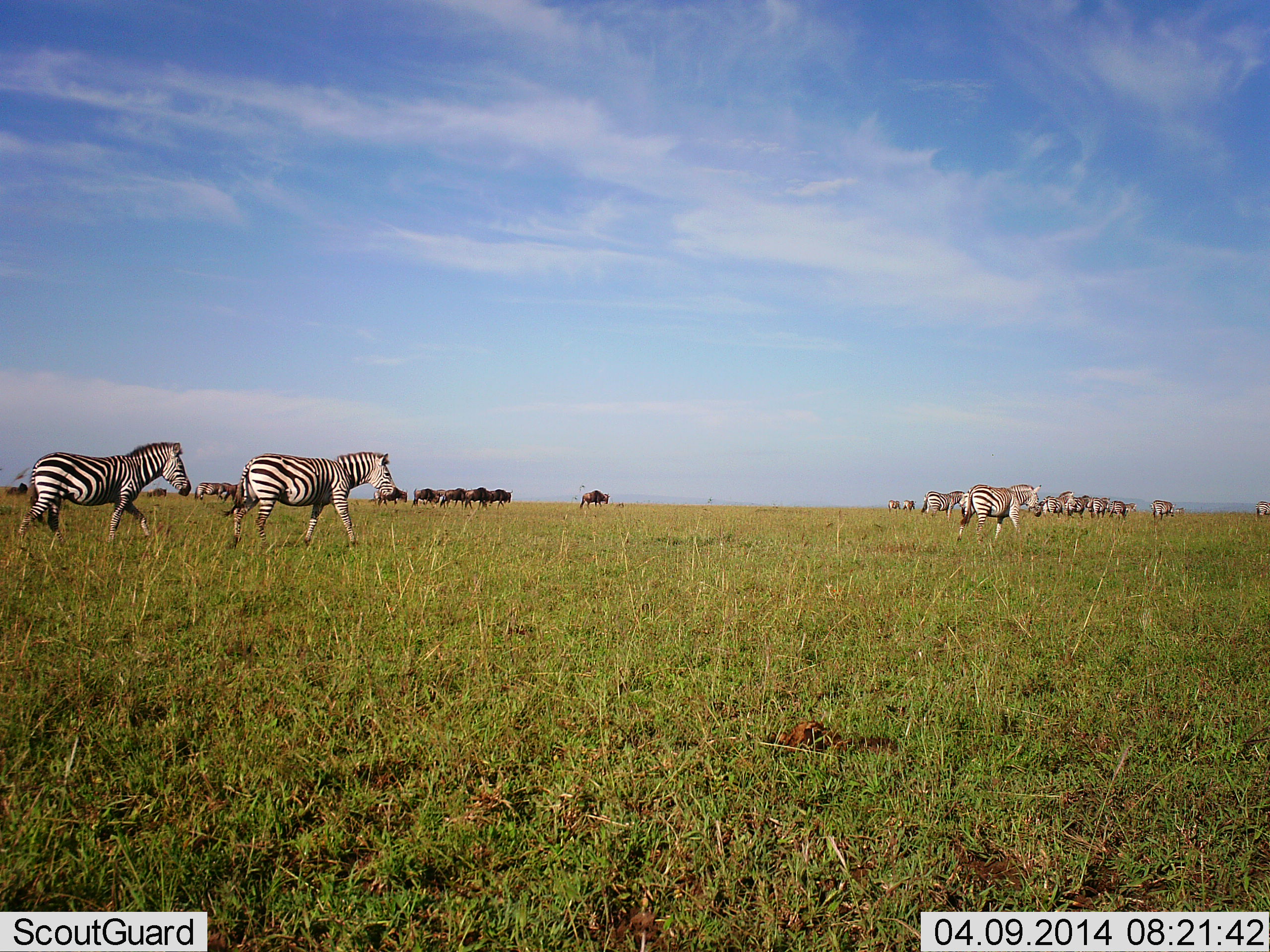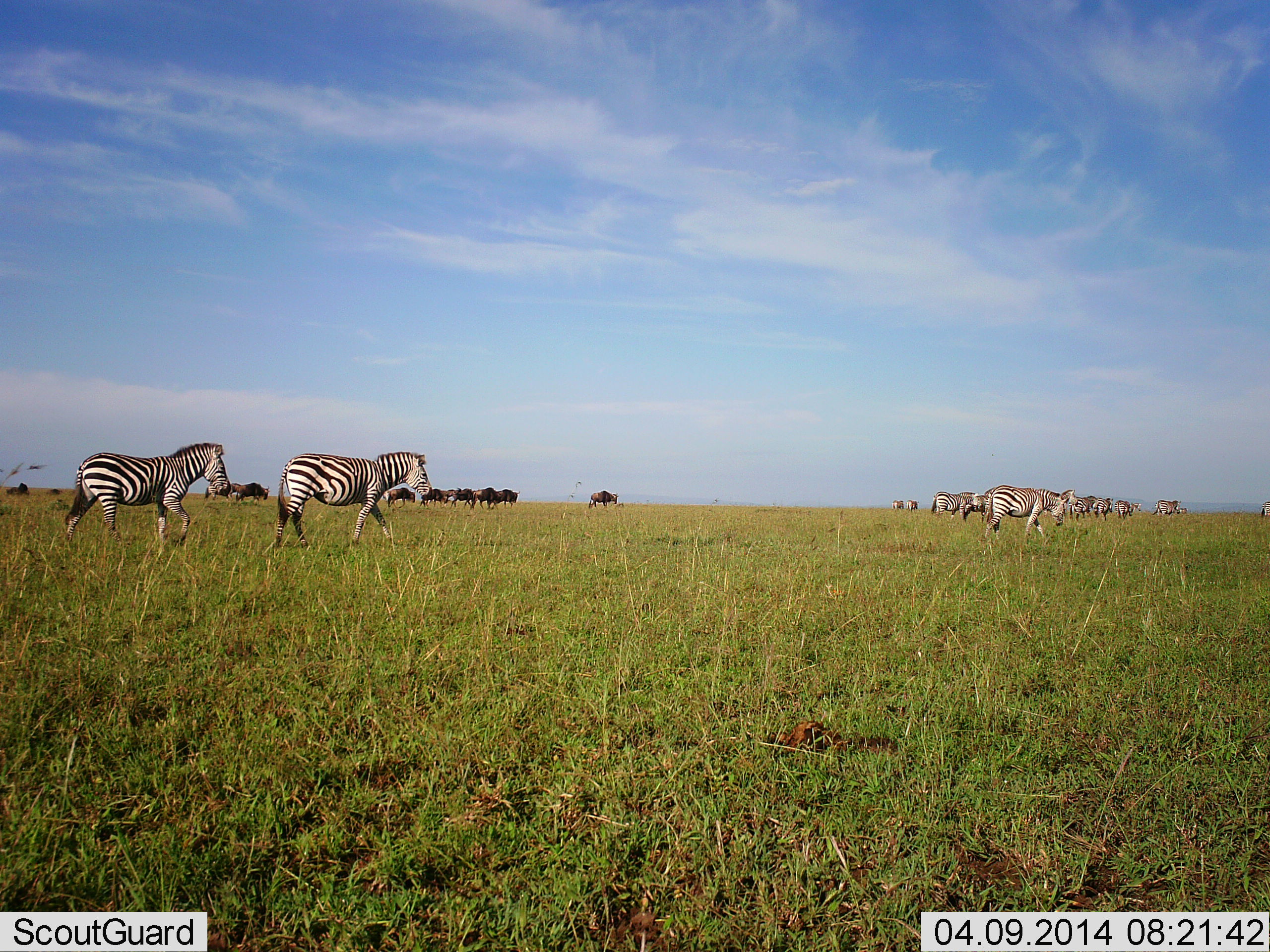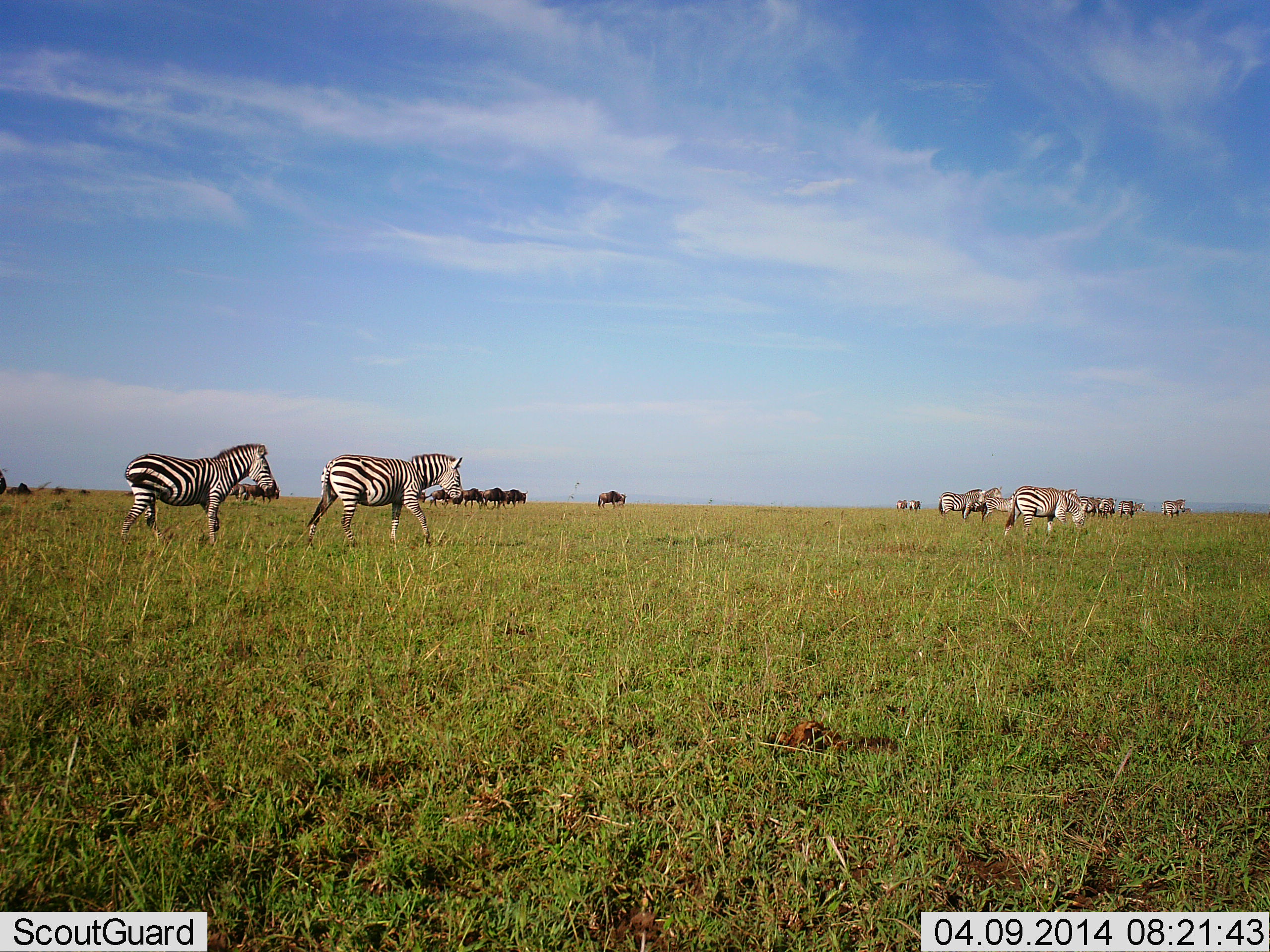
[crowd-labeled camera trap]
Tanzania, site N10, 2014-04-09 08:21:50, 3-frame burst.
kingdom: Animalia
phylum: Chordata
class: Mammalia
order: Artiodactyla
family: Bovidae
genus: Connochaetes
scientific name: Connochaetes taurinus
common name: blue wildebeest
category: wildebeest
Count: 11-50.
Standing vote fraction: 10%.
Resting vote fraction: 0%.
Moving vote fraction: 70%.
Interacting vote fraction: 0%.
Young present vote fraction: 0%.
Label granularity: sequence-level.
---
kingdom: Animalia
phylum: Chordata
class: Mammalia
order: Perissodactyla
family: Equidae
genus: Equus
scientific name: Equus quagga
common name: plains zebra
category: zebra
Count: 11-50.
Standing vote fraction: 15%.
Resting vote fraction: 0%.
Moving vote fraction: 85%.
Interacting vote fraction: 0%.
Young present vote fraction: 0%.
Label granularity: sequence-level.